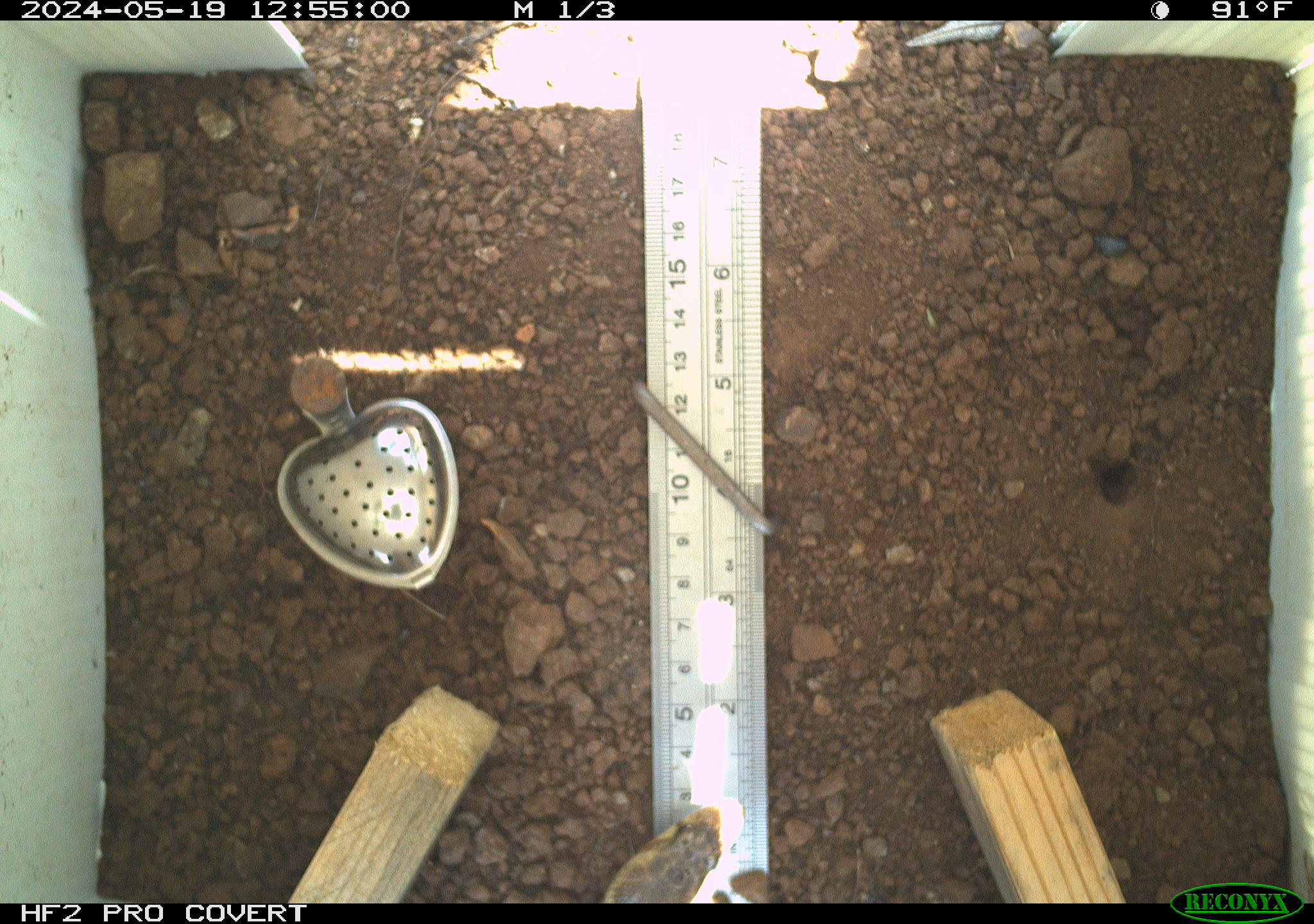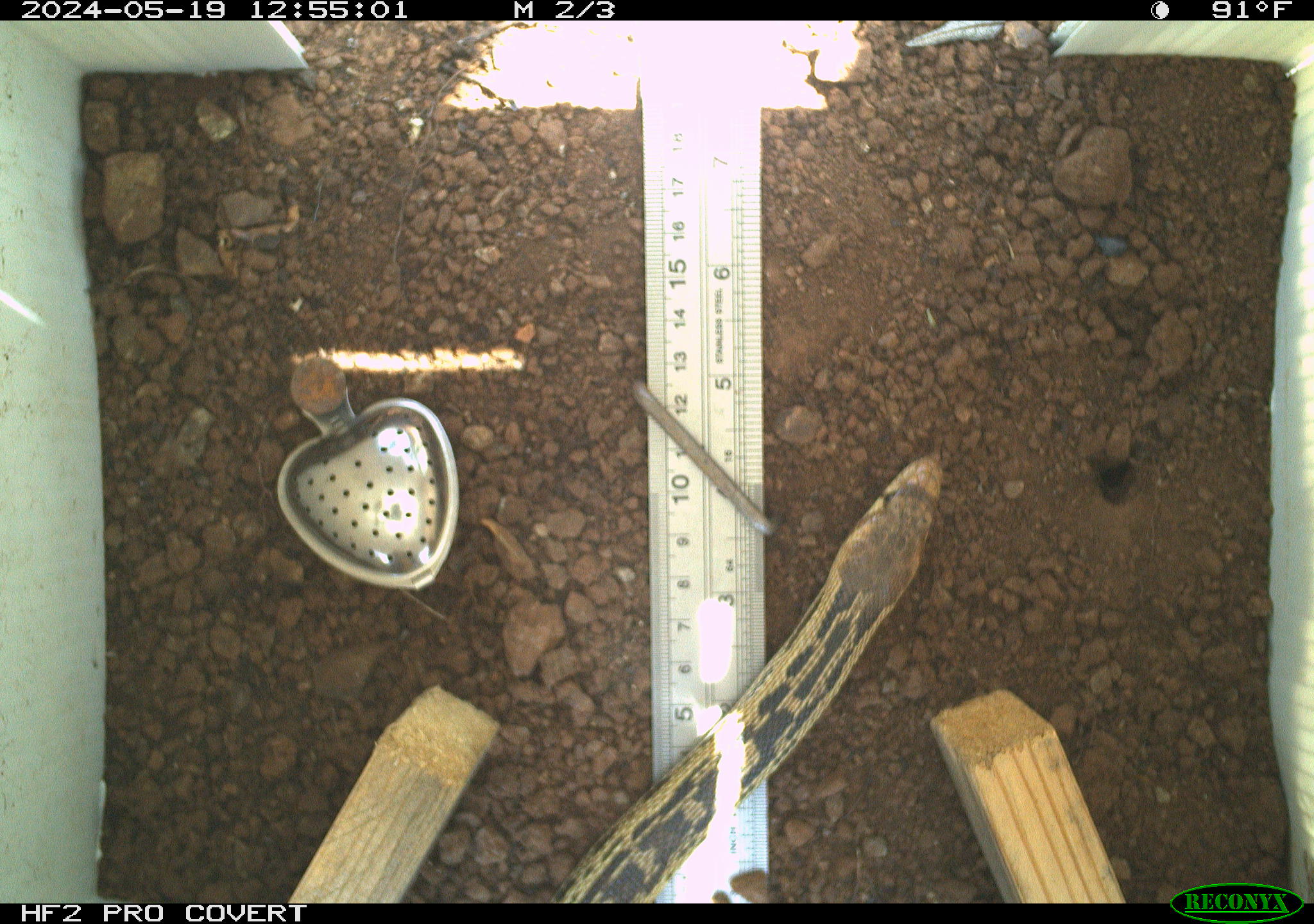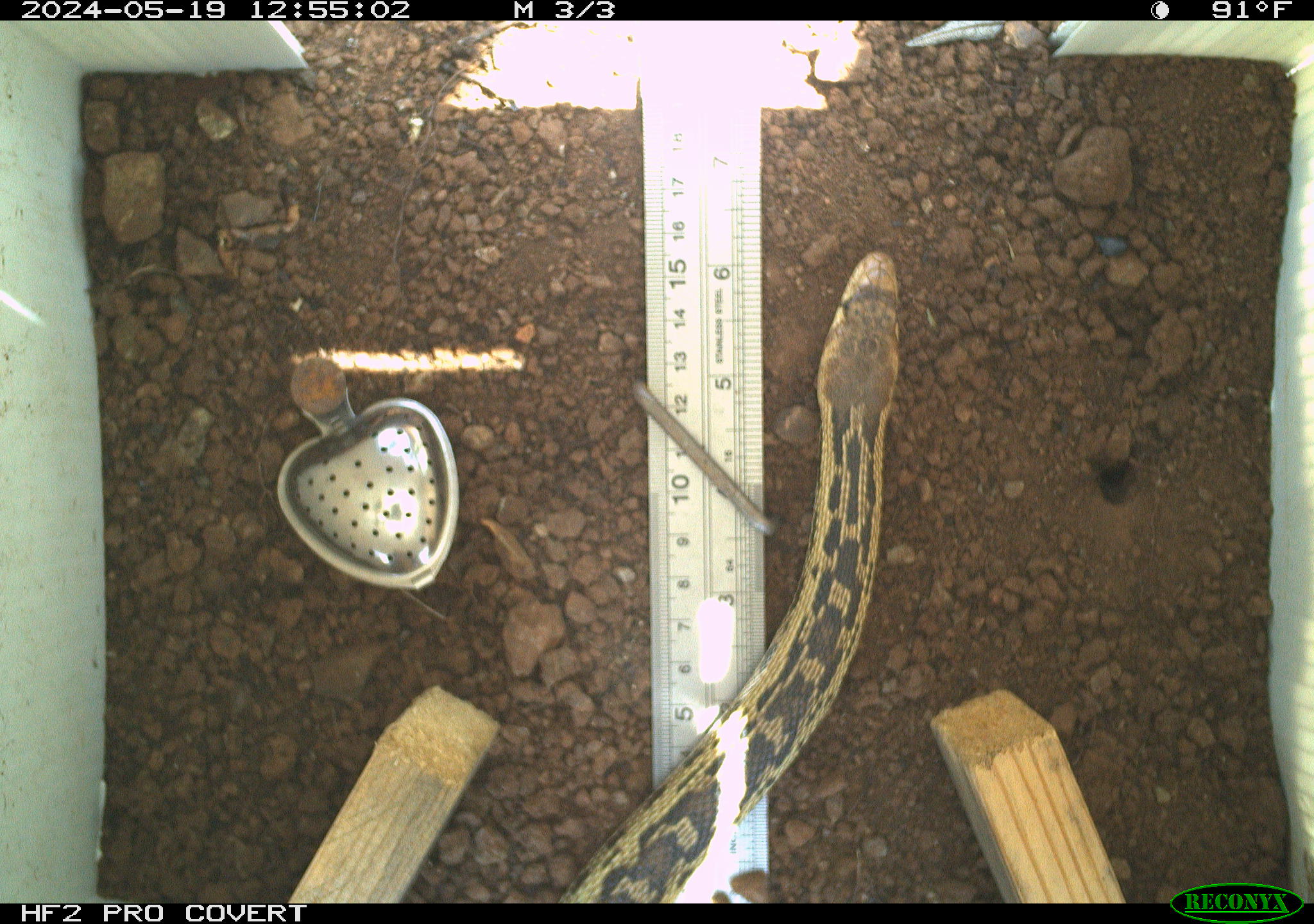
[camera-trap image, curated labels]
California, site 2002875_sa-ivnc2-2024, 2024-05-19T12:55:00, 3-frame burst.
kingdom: Animalia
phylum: Chordata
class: Reptilia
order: Squamata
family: Colubridae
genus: Pituophis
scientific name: Pituophis catenifer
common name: gophersnake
Gophersnake (Pituophis catenifer).